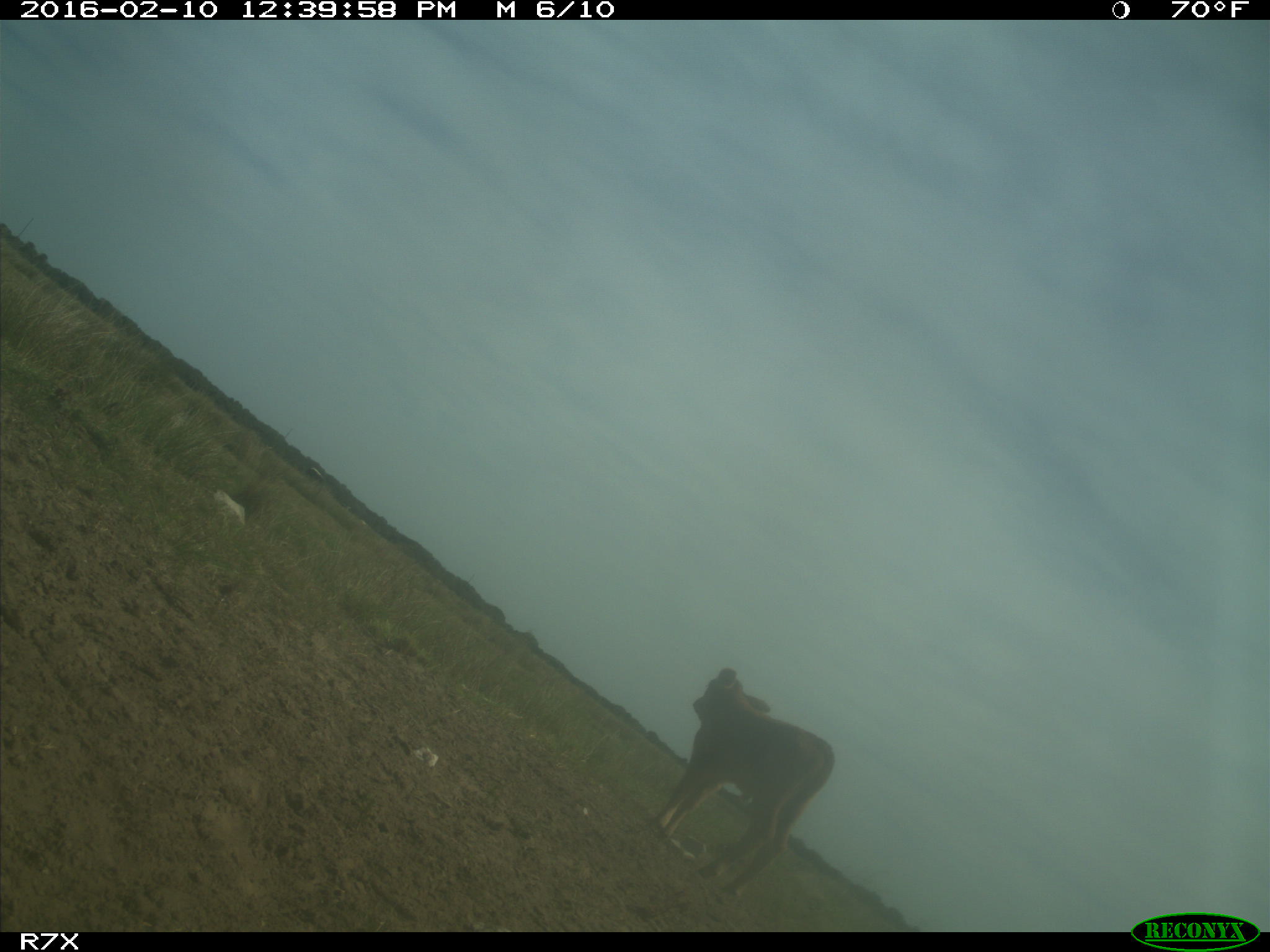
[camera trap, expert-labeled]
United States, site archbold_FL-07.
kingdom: Animalia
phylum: Chordata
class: Mammalia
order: Artiodactyla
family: Bovidae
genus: Bos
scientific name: Bos taurus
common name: domestic cow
Bos taurus (domestic cow).